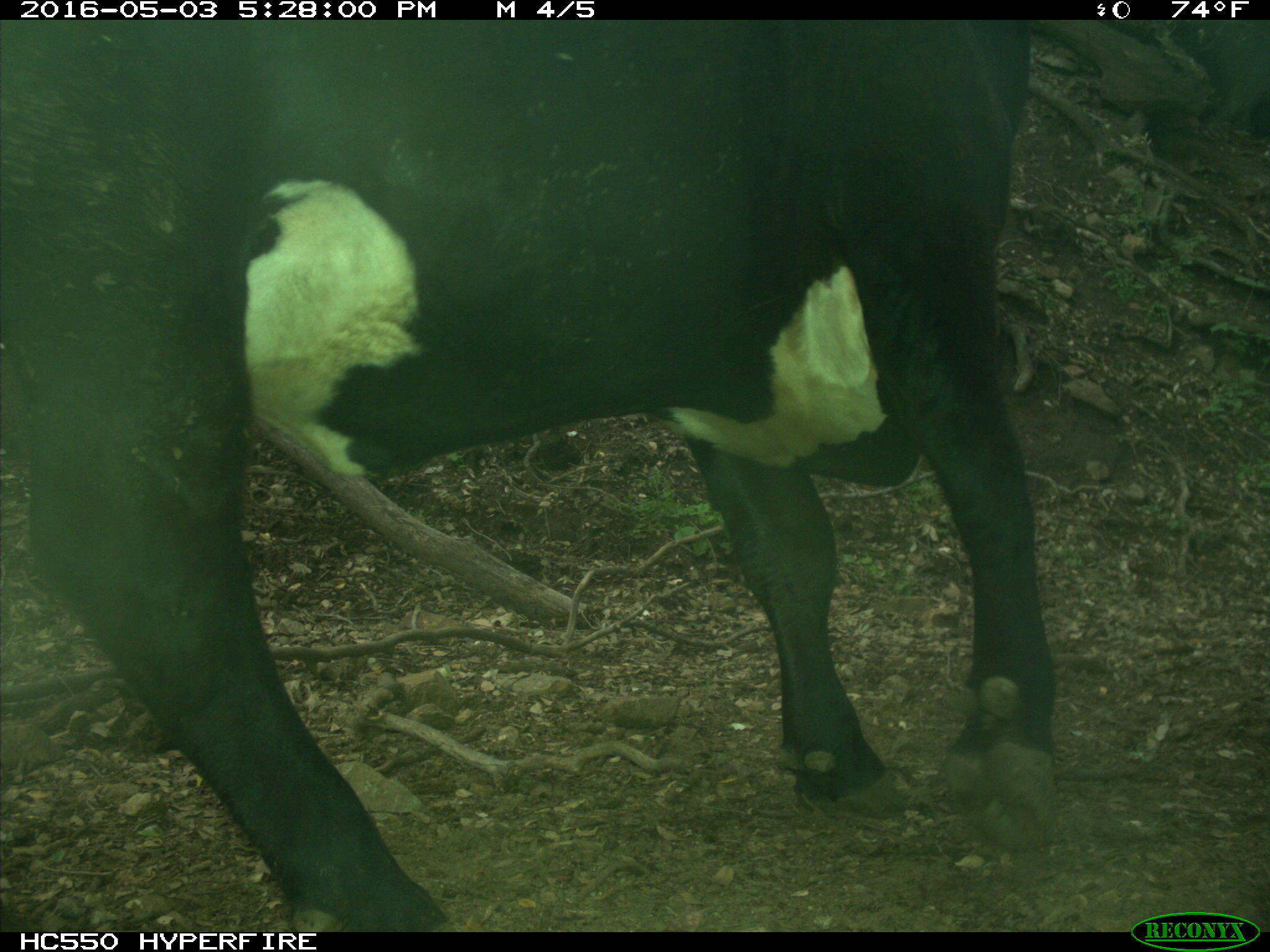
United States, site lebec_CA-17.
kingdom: Animalia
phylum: Chordata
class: Mammalia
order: Artiodactyla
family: Bovidae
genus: Bos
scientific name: Bos taurus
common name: domestic cow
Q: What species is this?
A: Bos taurus (domestic cow).